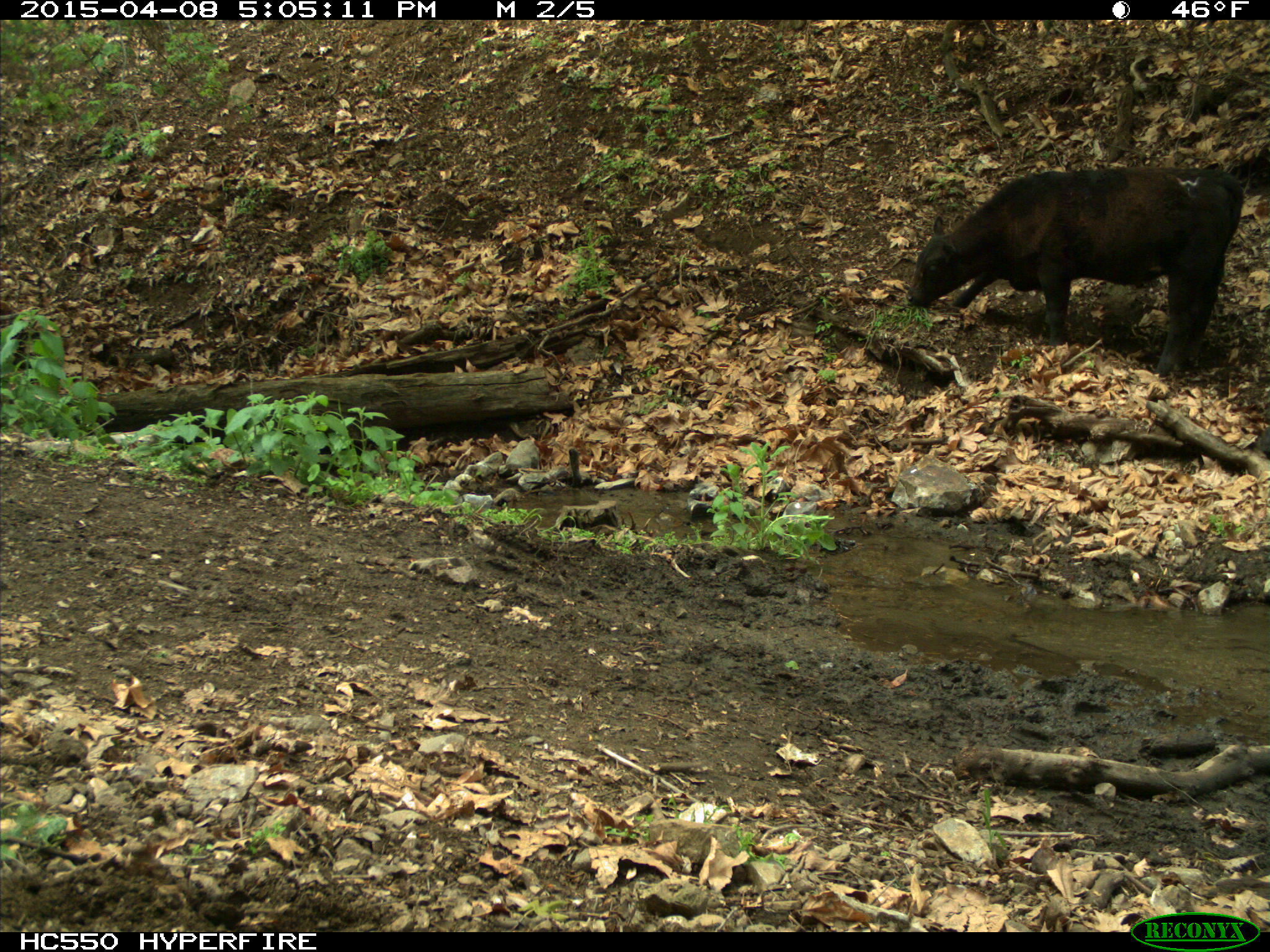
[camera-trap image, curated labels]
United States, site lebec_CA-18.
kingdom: Animalia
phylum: Chordata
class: Mammalia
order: Artiodactyla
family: Bovidae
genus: Bos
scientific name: Bos taurus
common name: domestic cow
Bos taurus (domestic cow).